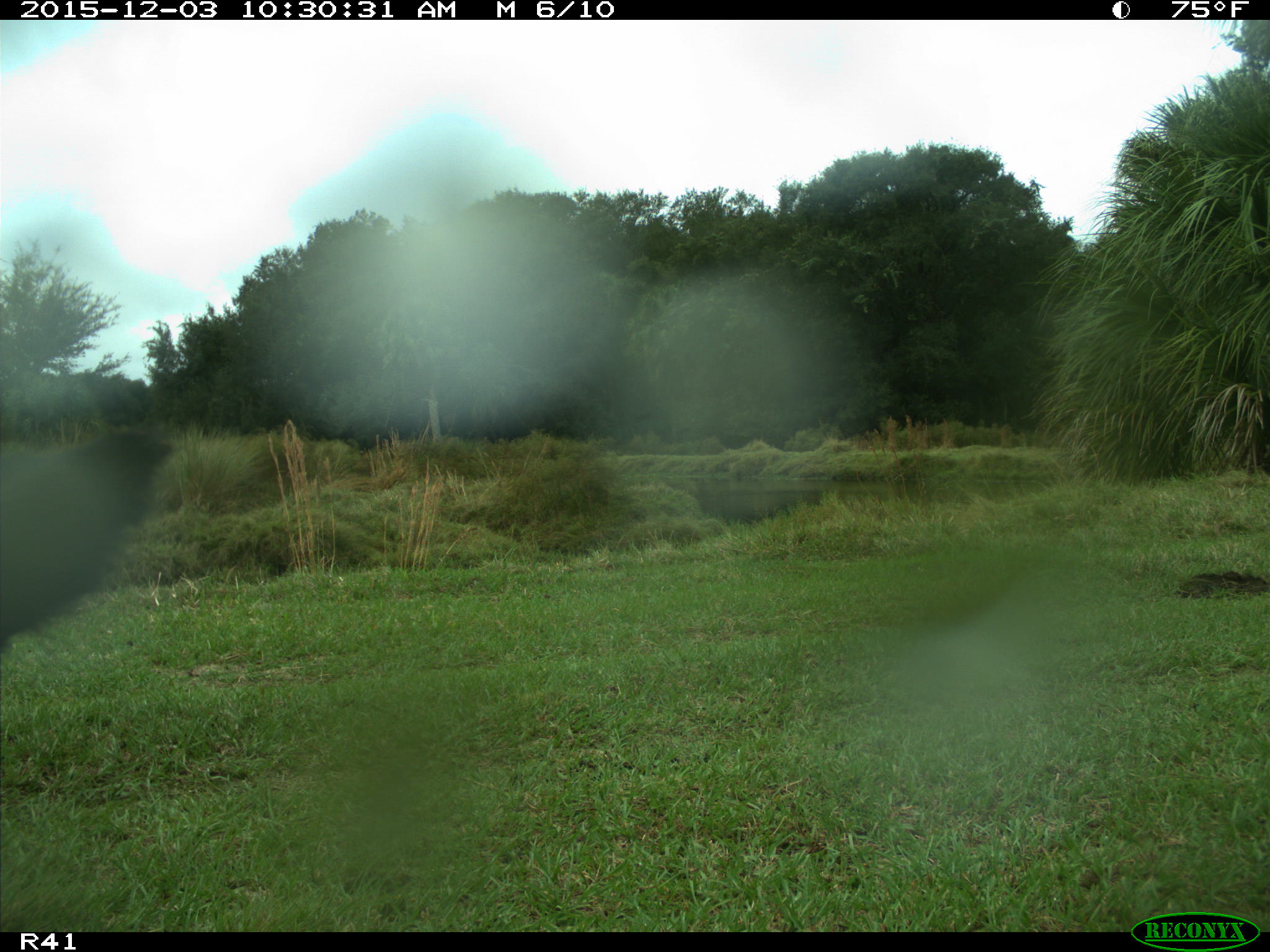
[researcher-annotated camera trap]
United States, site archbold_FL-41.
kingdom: Animalia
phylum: Chordata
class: Mammalia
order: Artiodactyla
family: Bovidae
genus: Bos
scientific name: Bos taurus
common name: domestic cow